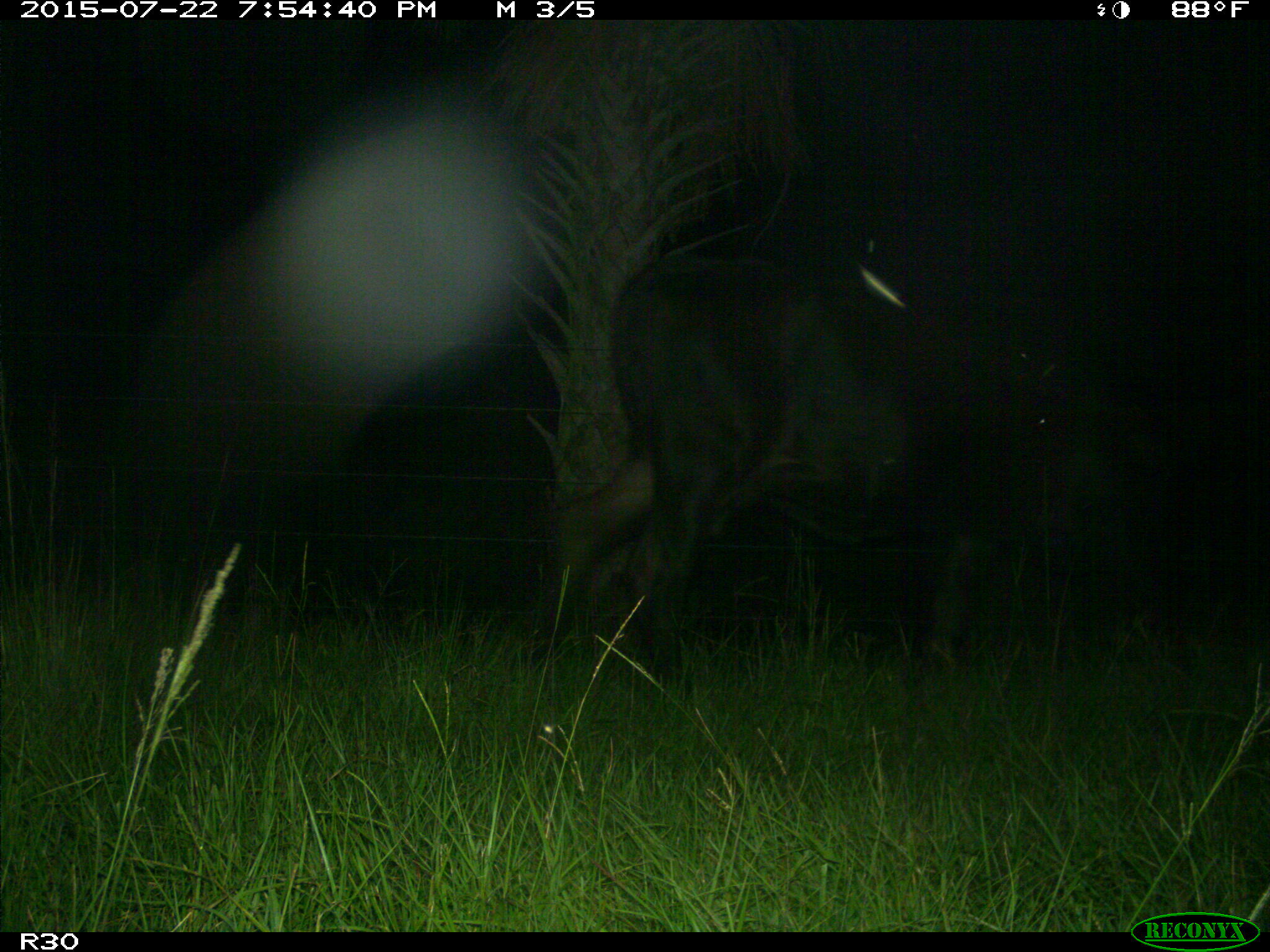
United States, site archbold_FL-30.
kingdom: Animalia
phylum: Chordata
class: Mammalia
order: Artiodactyla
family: Bovidae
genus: Bos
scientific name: Bos taurus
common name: domestic cow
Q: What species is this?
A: Bos taurus (domestic cow).